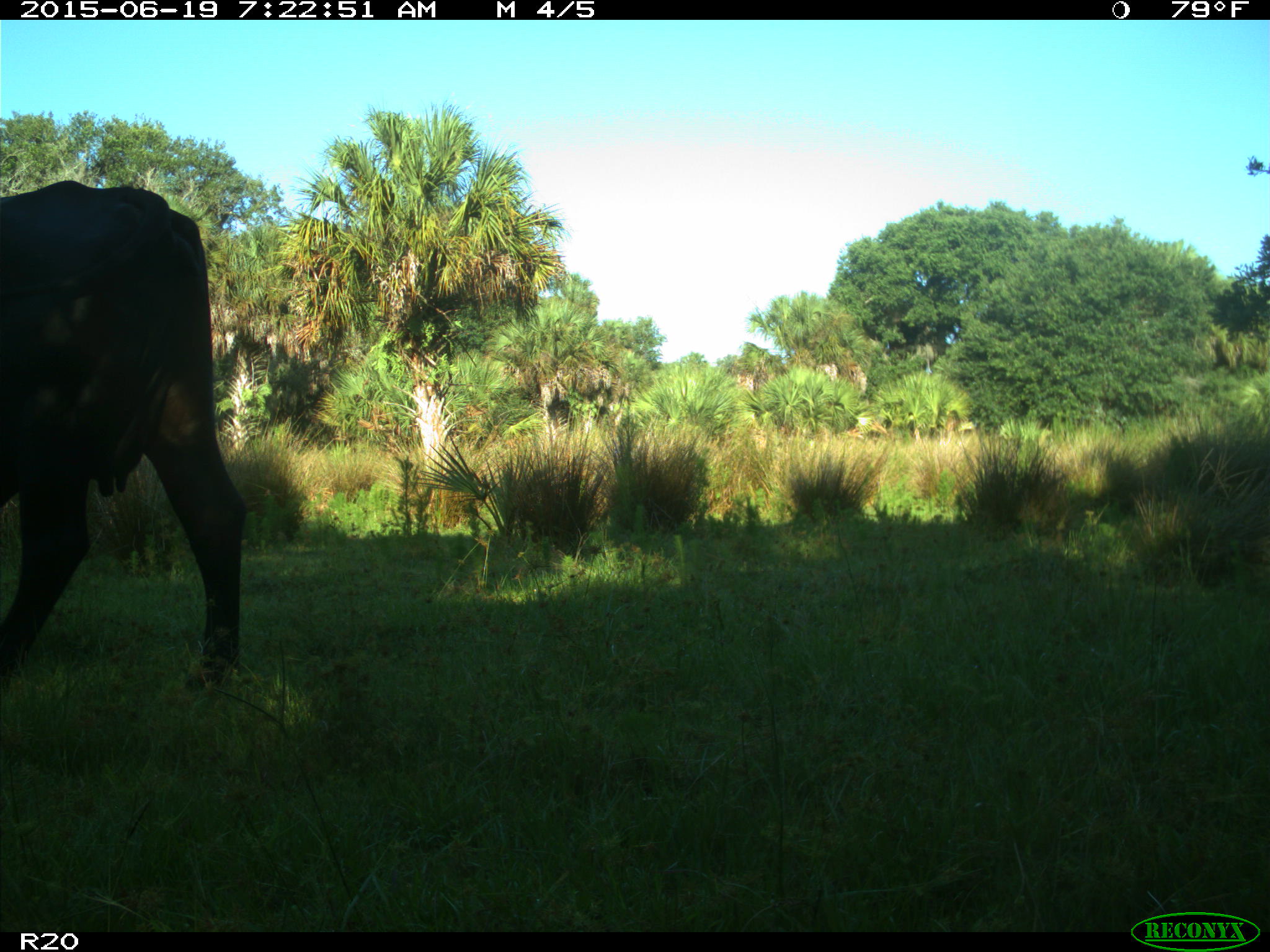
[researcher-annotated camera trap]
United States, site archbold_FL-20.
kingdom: Animalia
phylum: Chordata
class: Mammalia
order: Artiodactyla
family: Bovidae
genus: Bos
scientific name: Bos taurus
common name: domestic cow